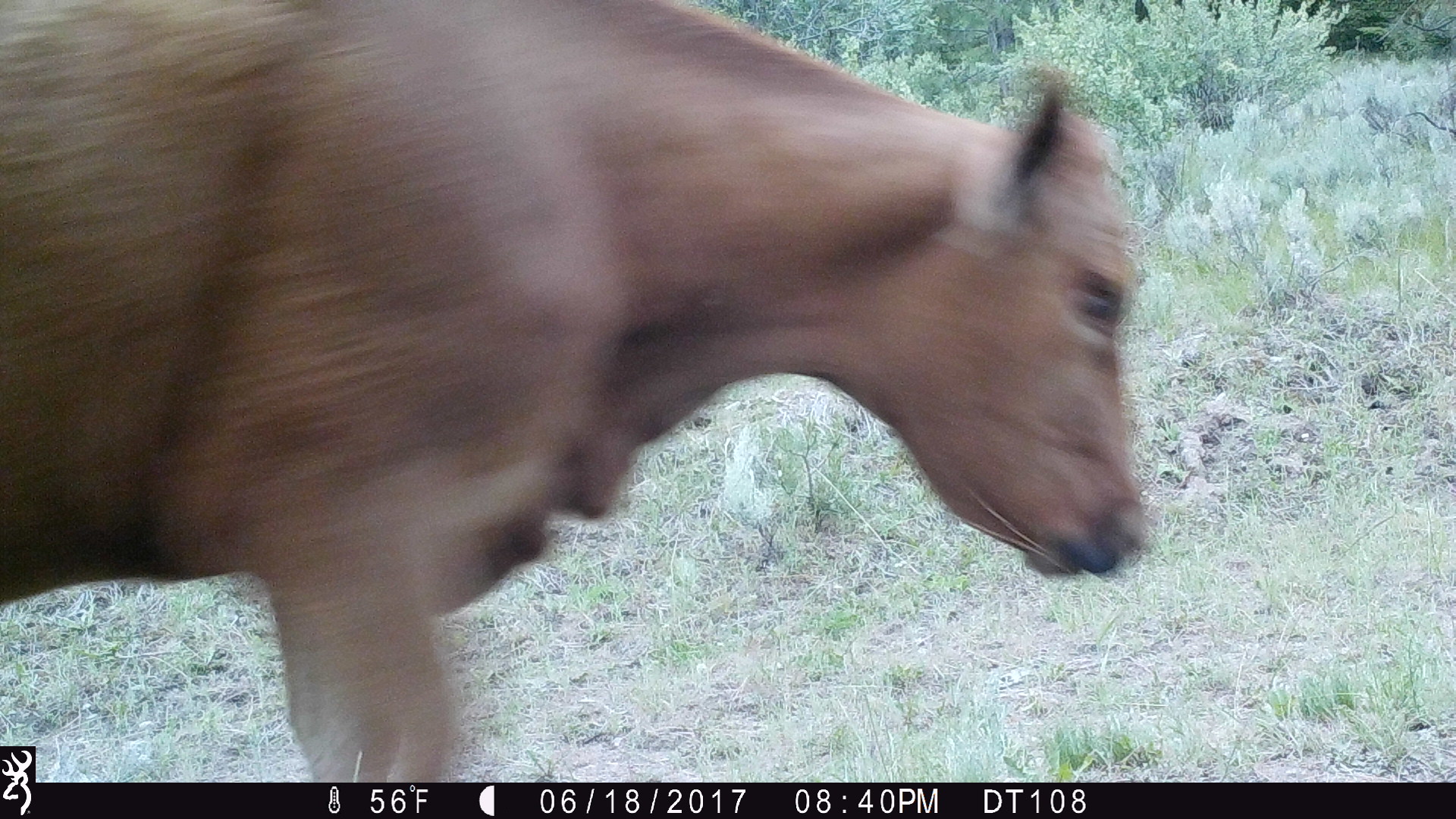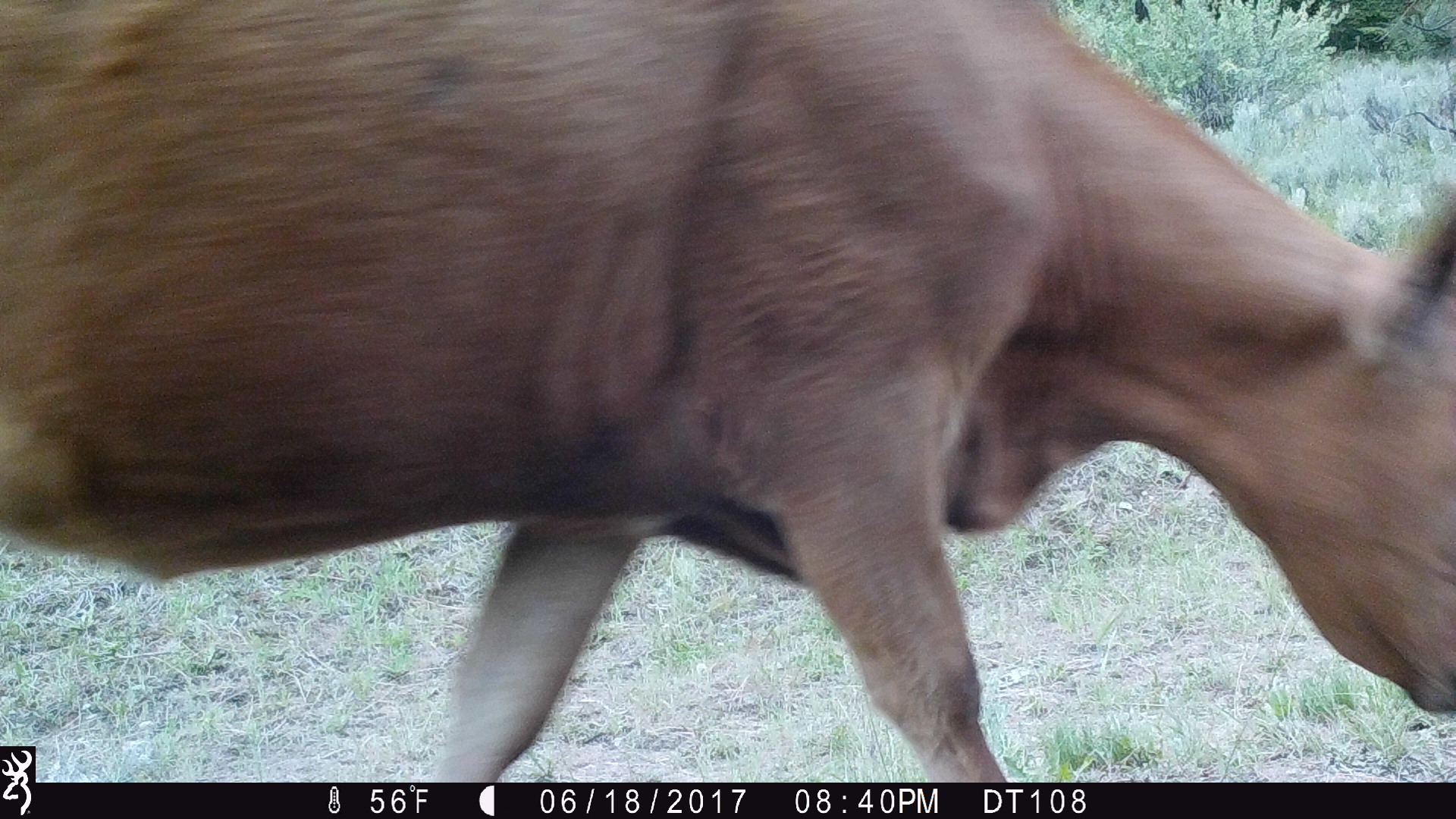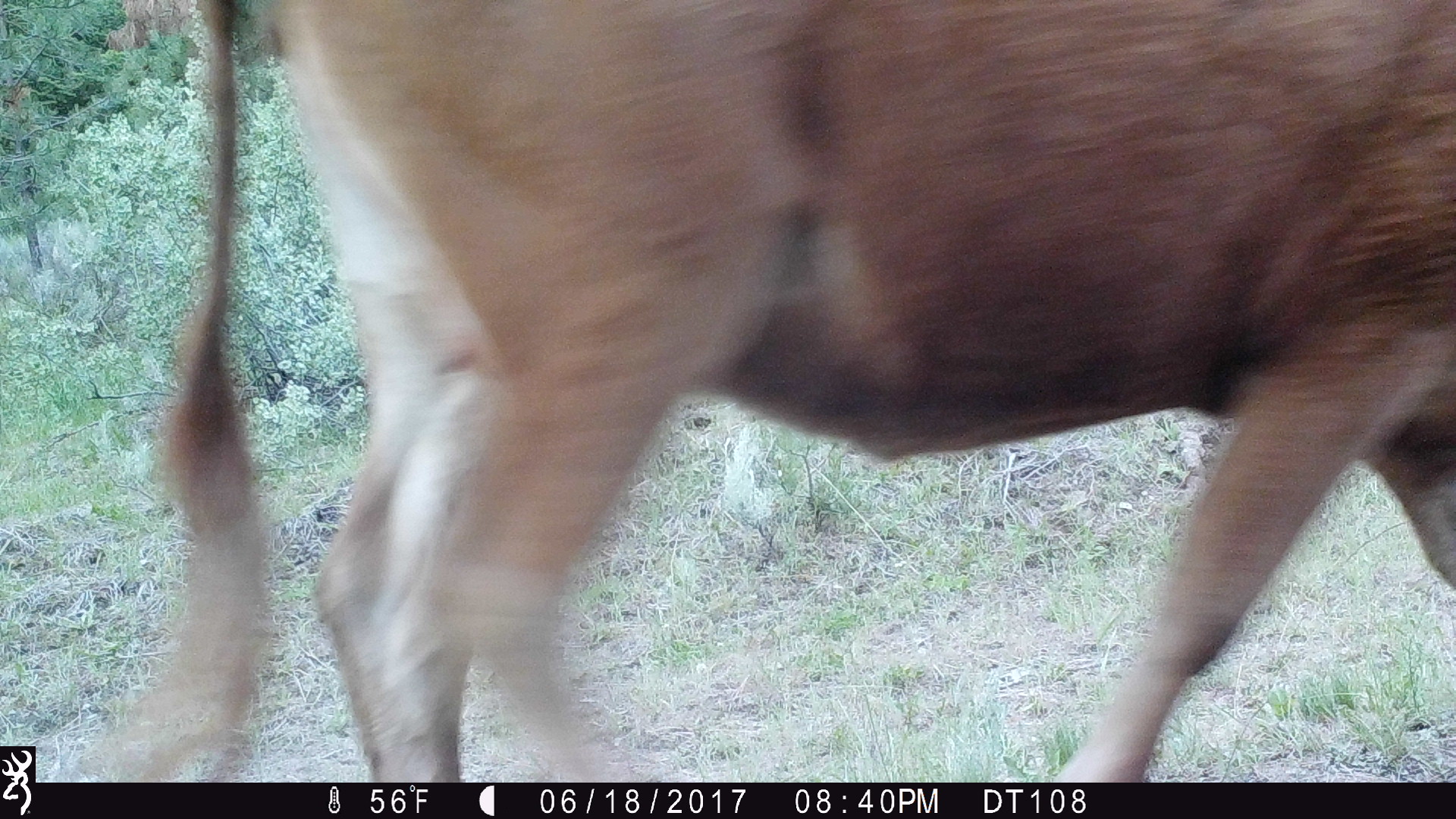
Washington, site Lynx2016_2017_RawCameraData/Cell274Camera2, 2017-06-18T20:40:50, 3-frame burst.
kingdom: Animalia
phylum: Chordata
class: Mammalia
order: Artiodactyla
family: Bovidae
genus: Bos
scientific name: Bos taurus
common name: domestic cattle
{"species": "domestic cattle (Bos taurus)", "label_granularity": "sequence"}